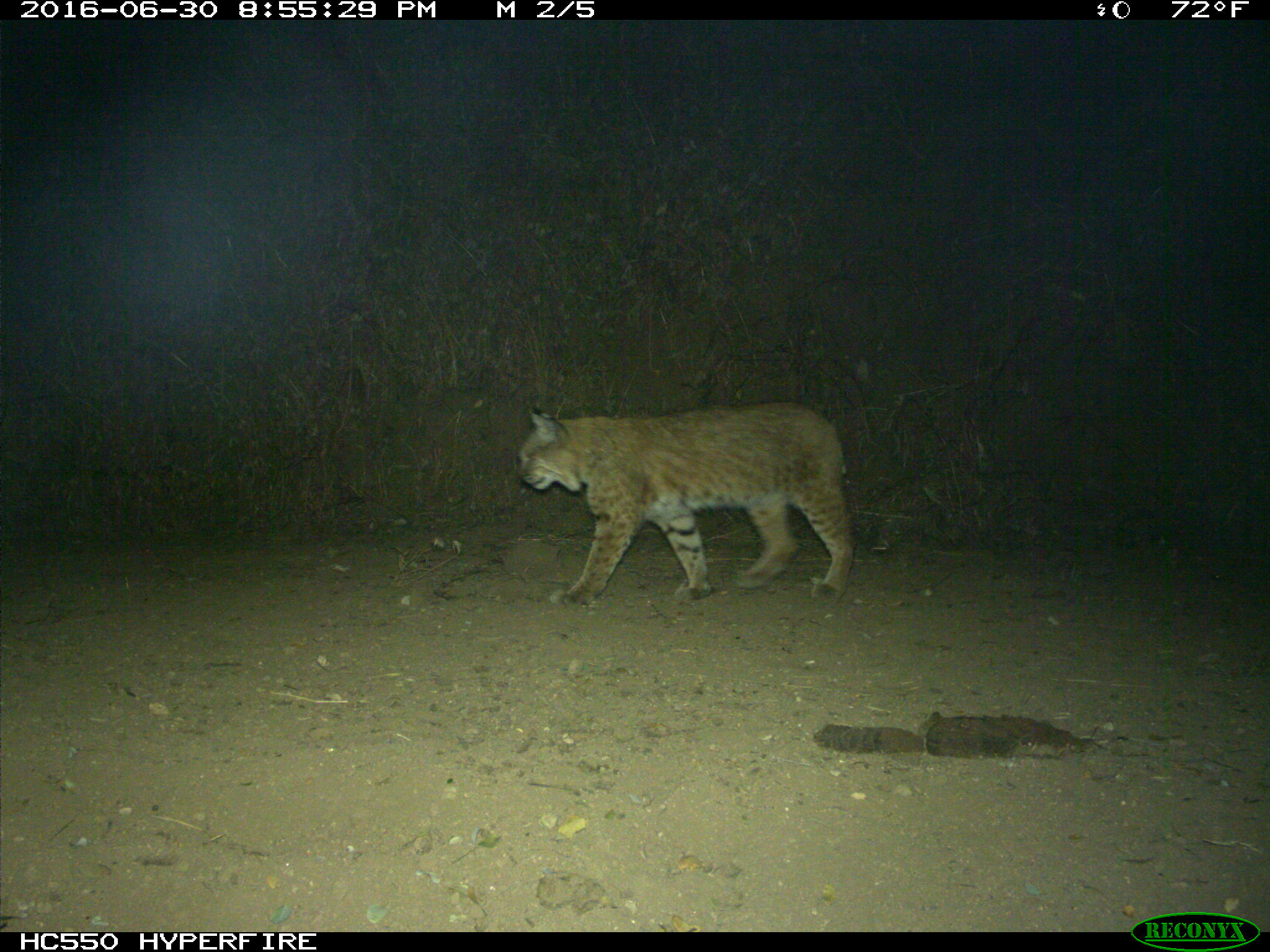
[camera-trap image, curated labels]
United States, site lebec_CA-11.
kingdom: Animalia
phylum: Chordata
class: Mammalia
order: Carnivora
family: Felidae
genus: Lynx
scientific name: Lynx rufus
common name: bobcat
Lynx rufus (bobcat).